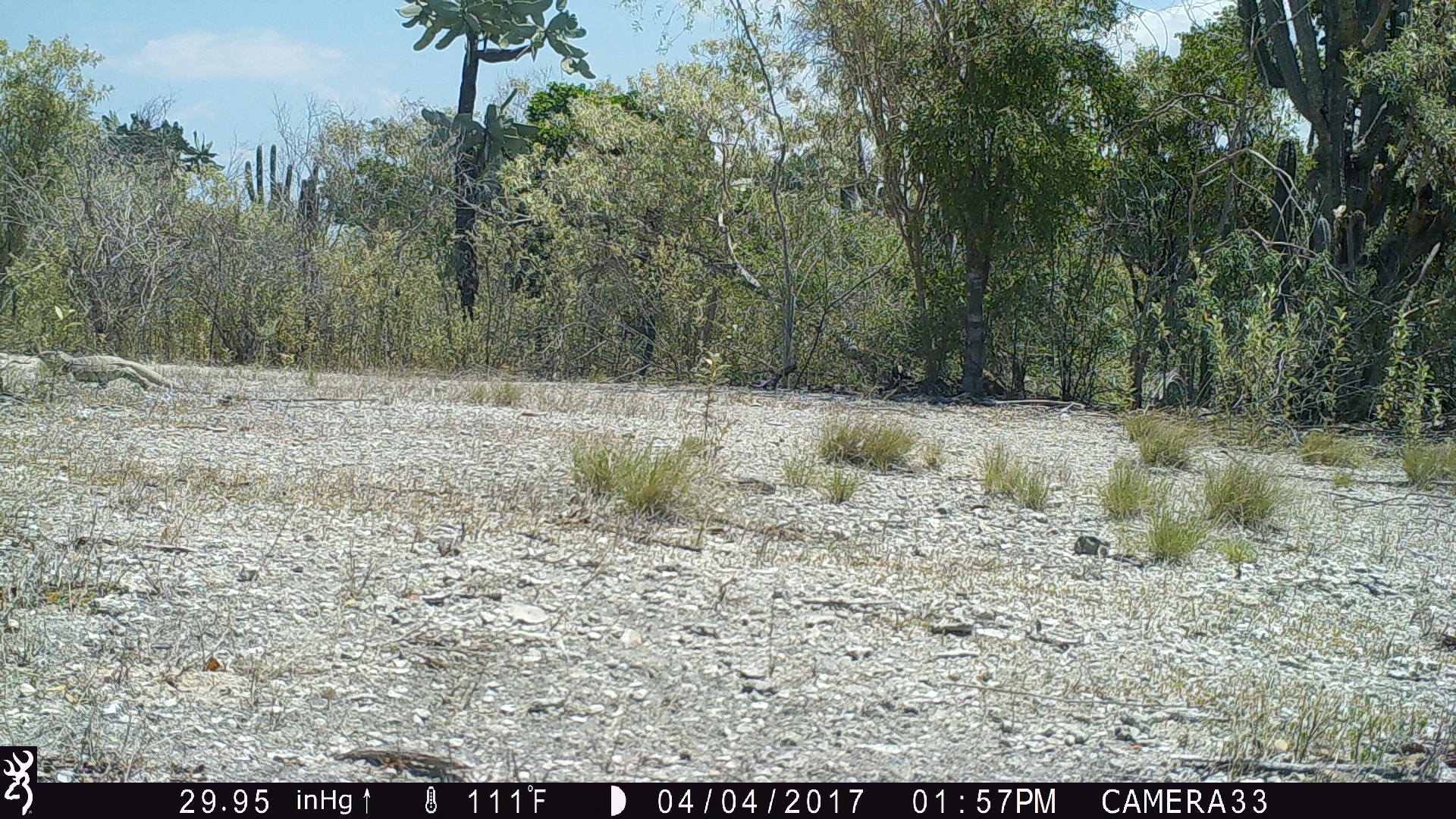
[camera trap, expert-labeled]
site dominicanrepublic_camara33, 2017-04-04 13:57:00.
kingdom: Animalia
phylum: Chordata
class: Reptilia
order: Squamata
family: Iguanidae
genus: Iguana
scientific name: Iguana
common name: typical iguanas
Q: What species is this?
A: Iguana (typical iguanas).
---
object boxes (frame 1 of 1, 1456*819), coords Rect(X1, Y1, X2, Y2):
iguana: Rect(33, 351, 187, 394)